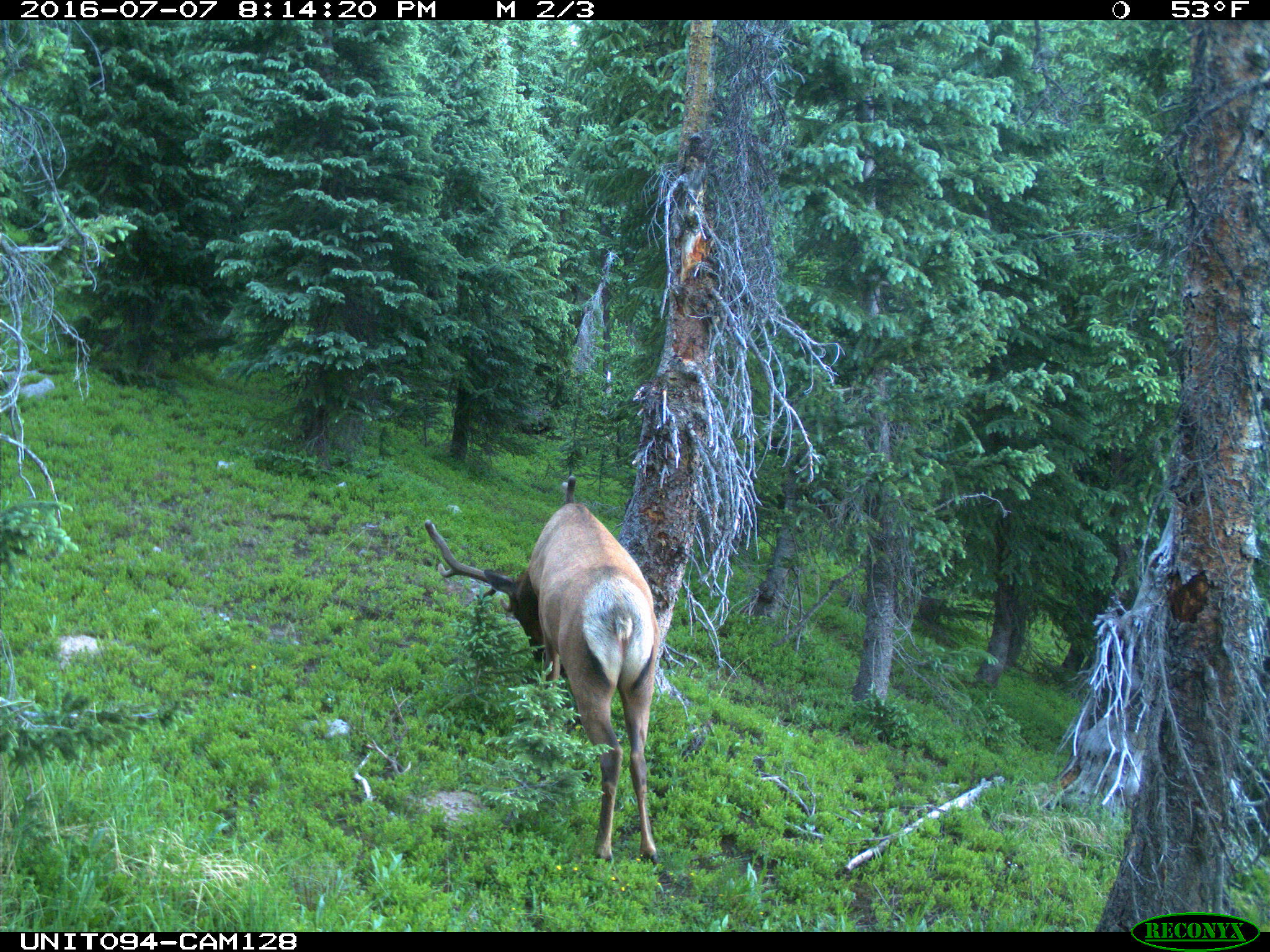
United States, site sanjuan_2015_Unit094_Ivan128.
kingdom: Animalia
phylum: Chordata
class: Mammalia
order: Artiodactyla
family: Cervidae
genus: Cervus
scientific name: Cervus elaphus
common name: red deer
Cervus elaphus (red deer).